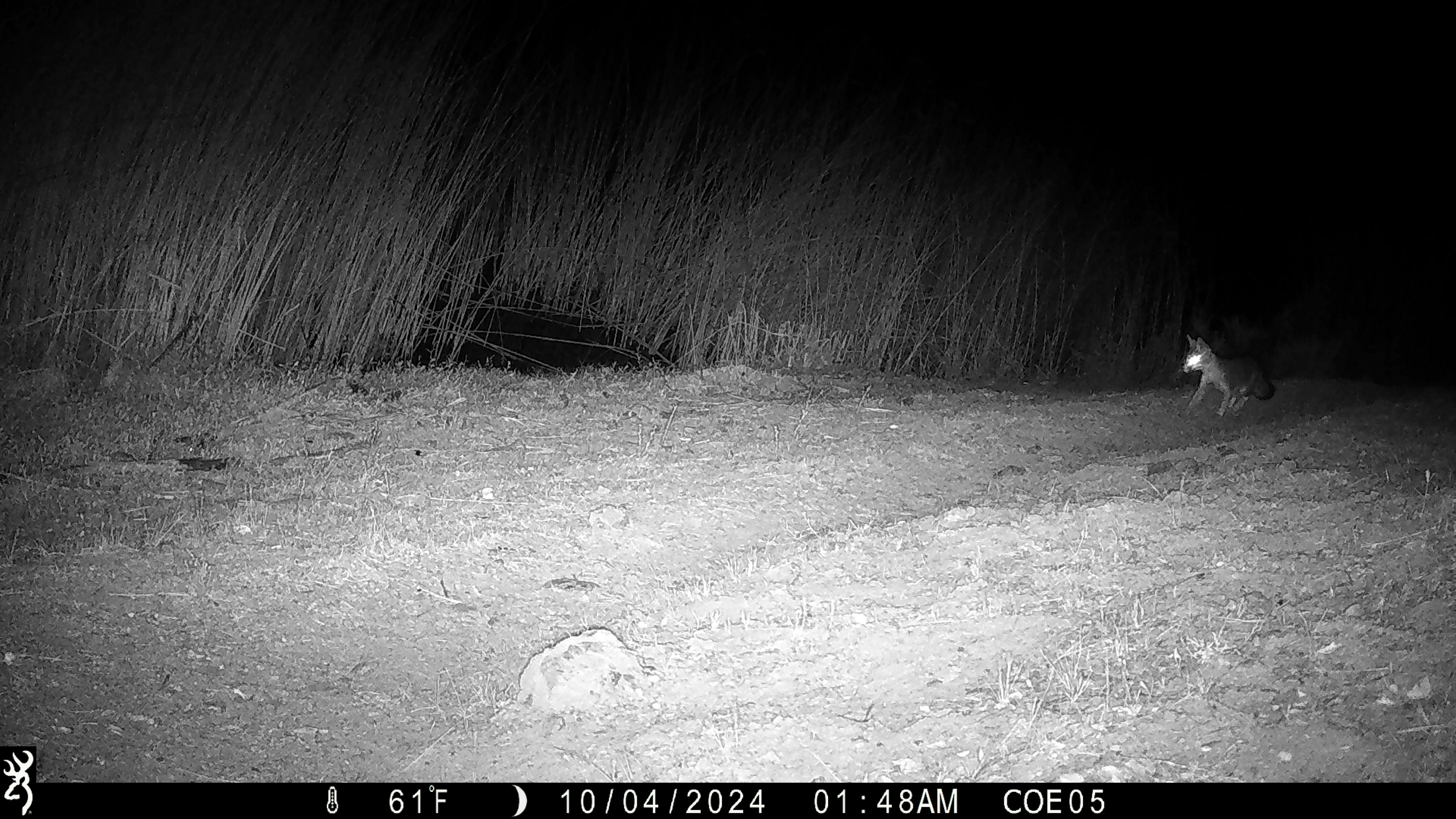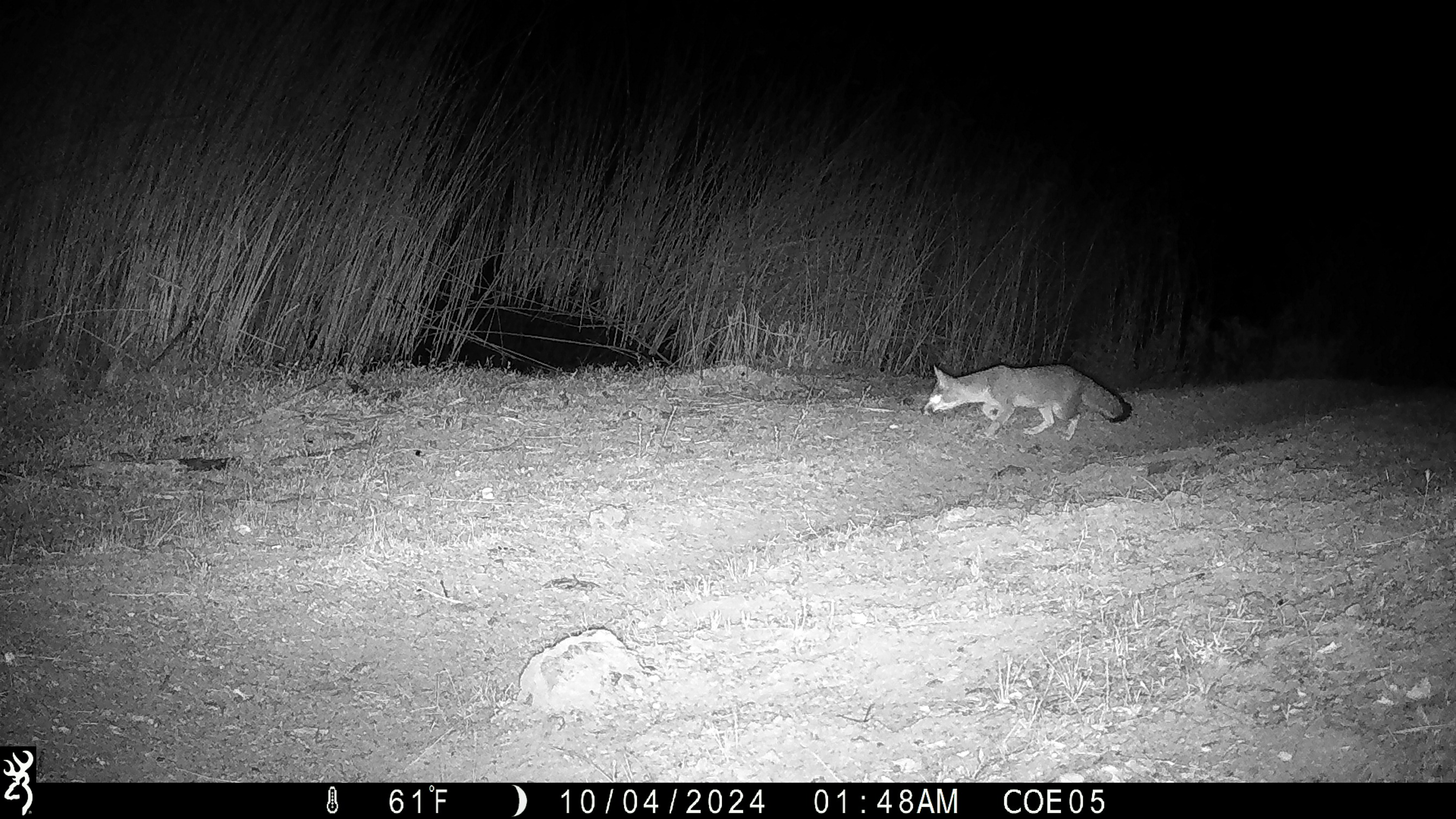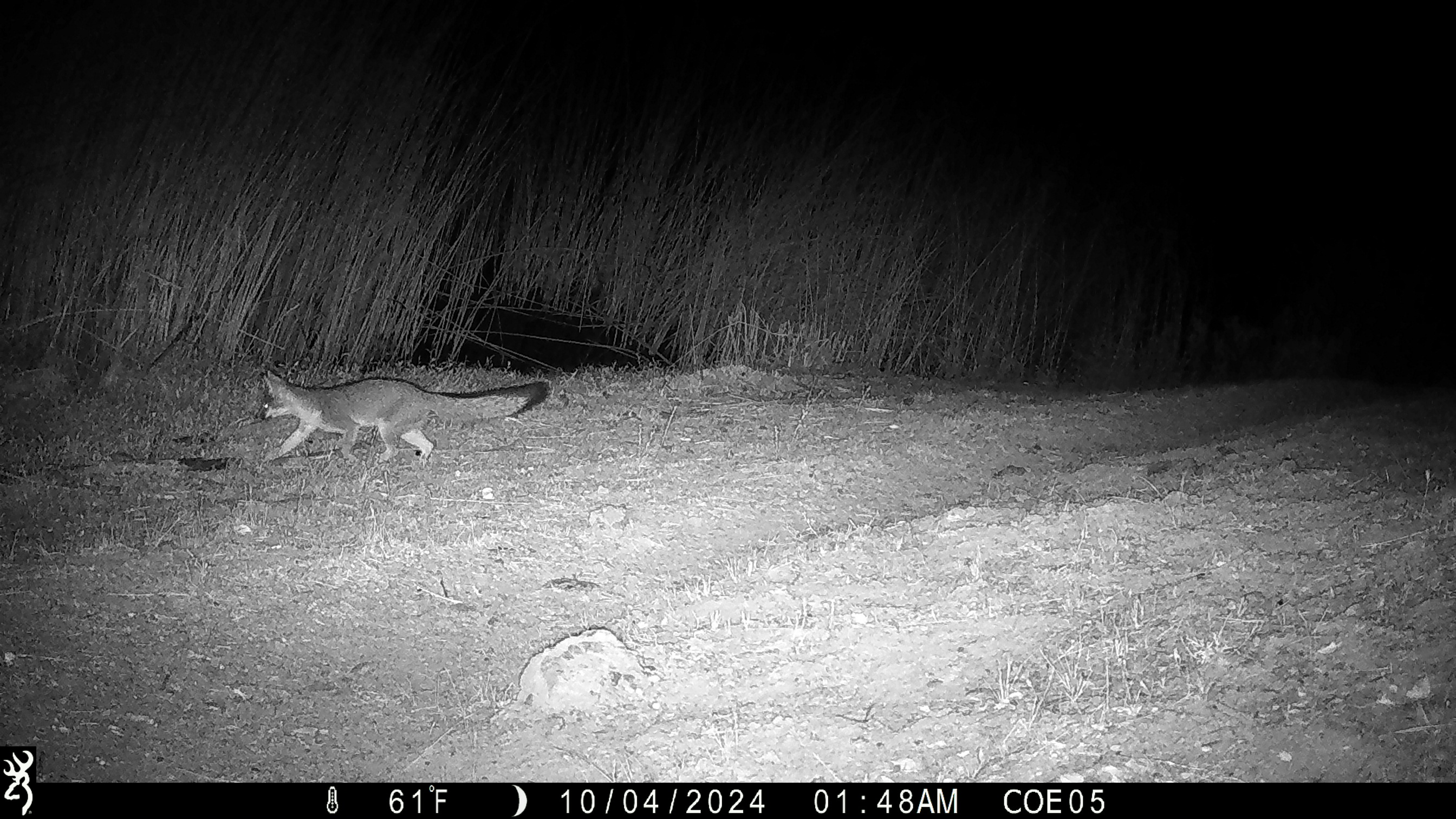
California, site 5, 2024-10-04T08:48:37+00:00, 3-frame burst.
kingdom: Animalia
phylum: Chordata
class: Mammalia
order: Carnivora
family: Canidae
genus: Urocyon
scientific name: Urocyon cinereoargenteus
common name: gray fox